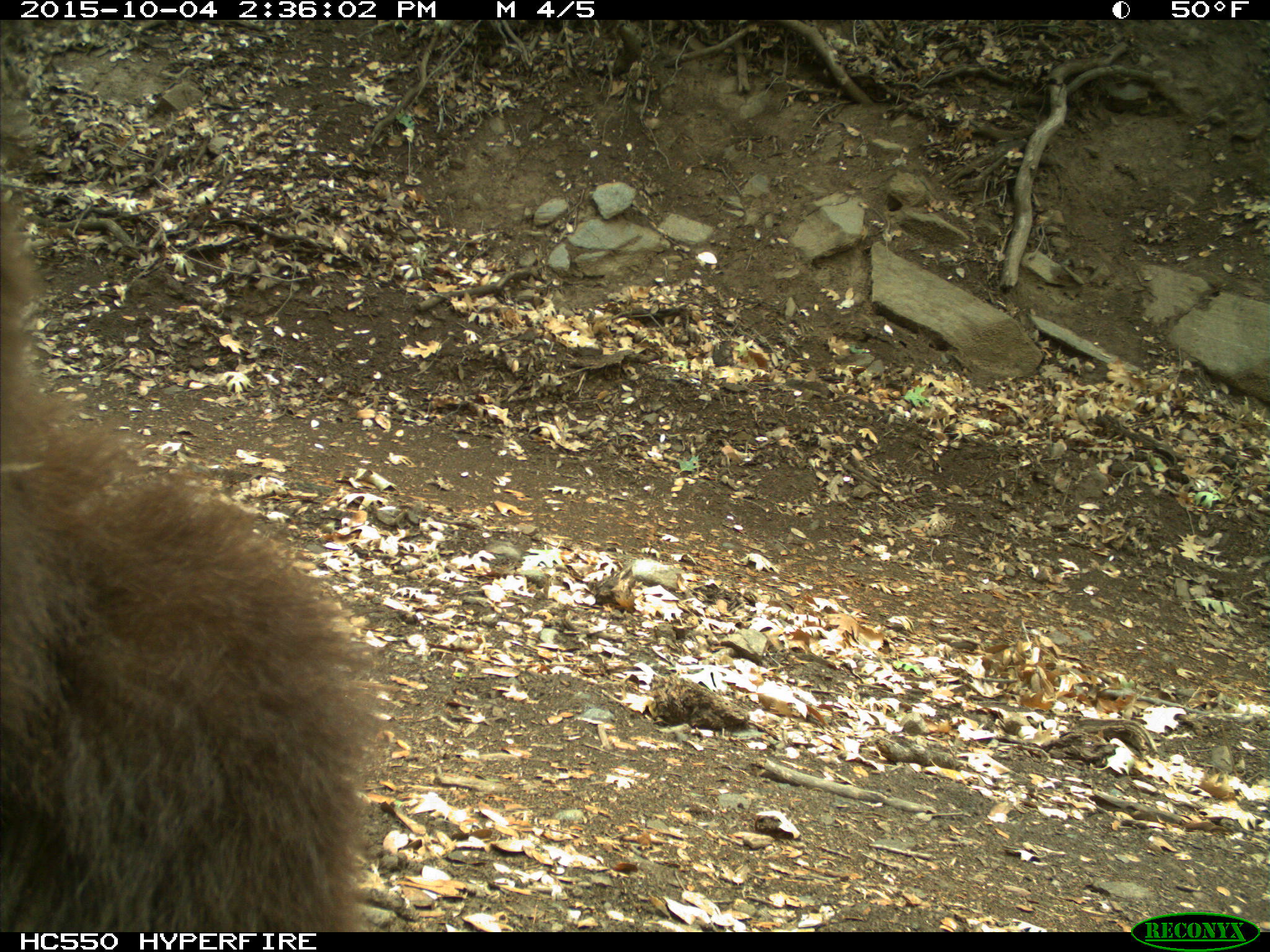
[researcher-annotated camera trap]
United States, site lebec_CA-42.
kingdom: Animalia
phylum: Chordata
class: Mammalia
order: Carnivora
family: Ursidae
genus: Ursus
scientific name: Ursus americanus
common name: american black bear